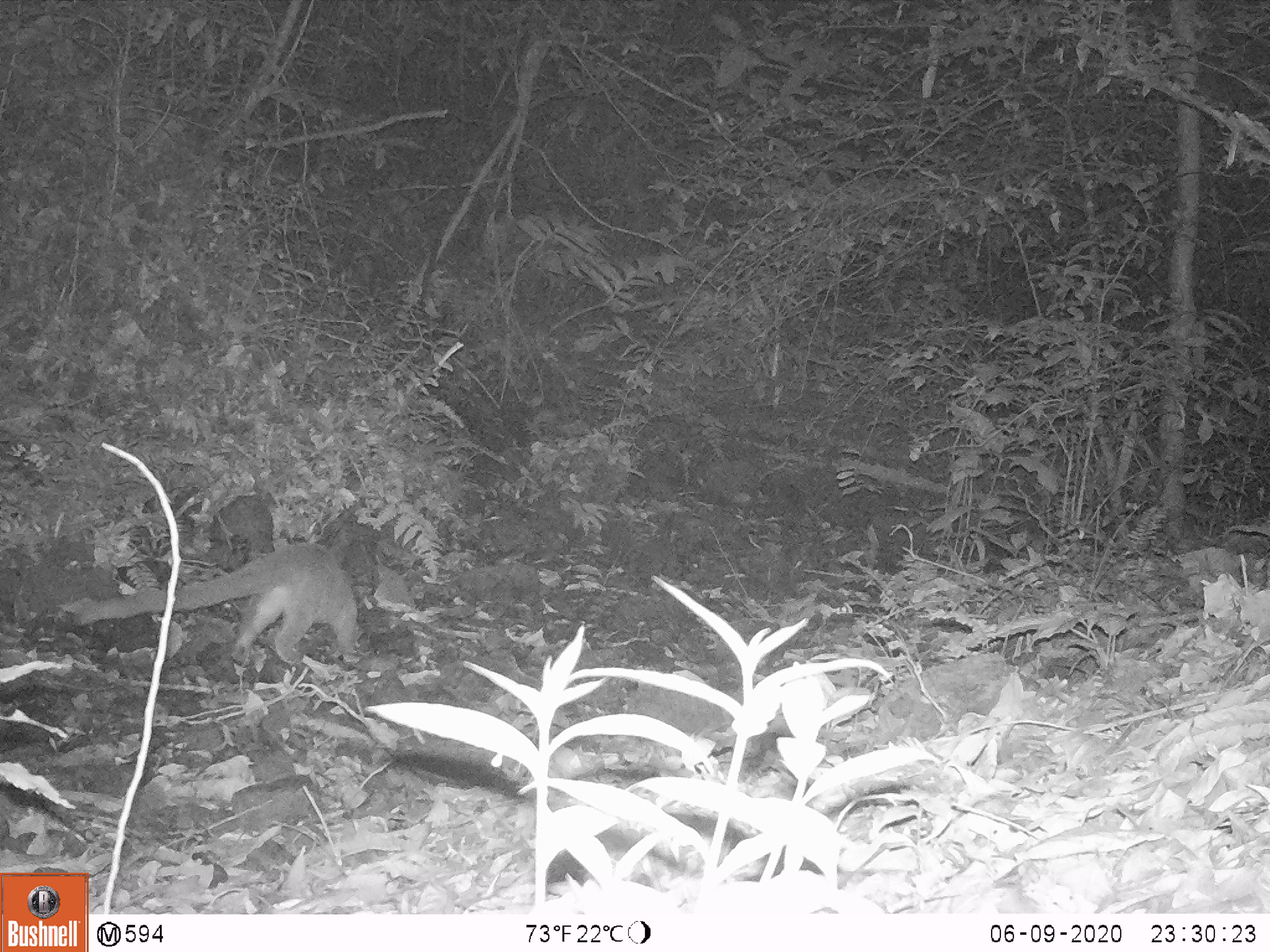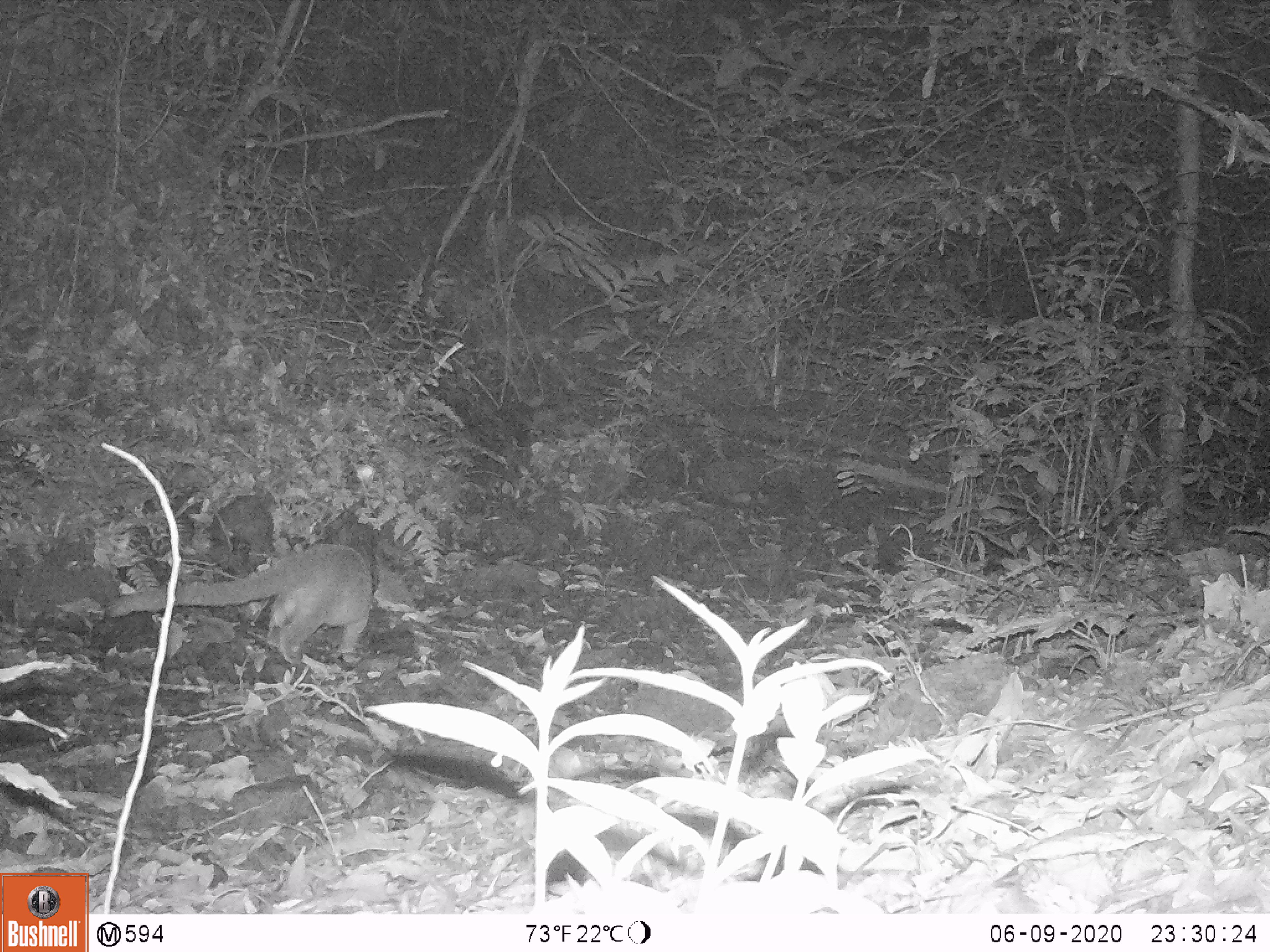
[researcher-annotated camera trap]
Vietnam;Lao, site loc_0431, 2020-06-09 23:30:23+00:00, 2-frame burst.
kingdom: Animalia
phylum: Chordata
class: Mammalia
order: Carnivora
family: Viverridae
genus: Paguma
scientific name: Paguma larvata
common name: masked palm civet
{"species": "masked palm civet (Paguma larvata)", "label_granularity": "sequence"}